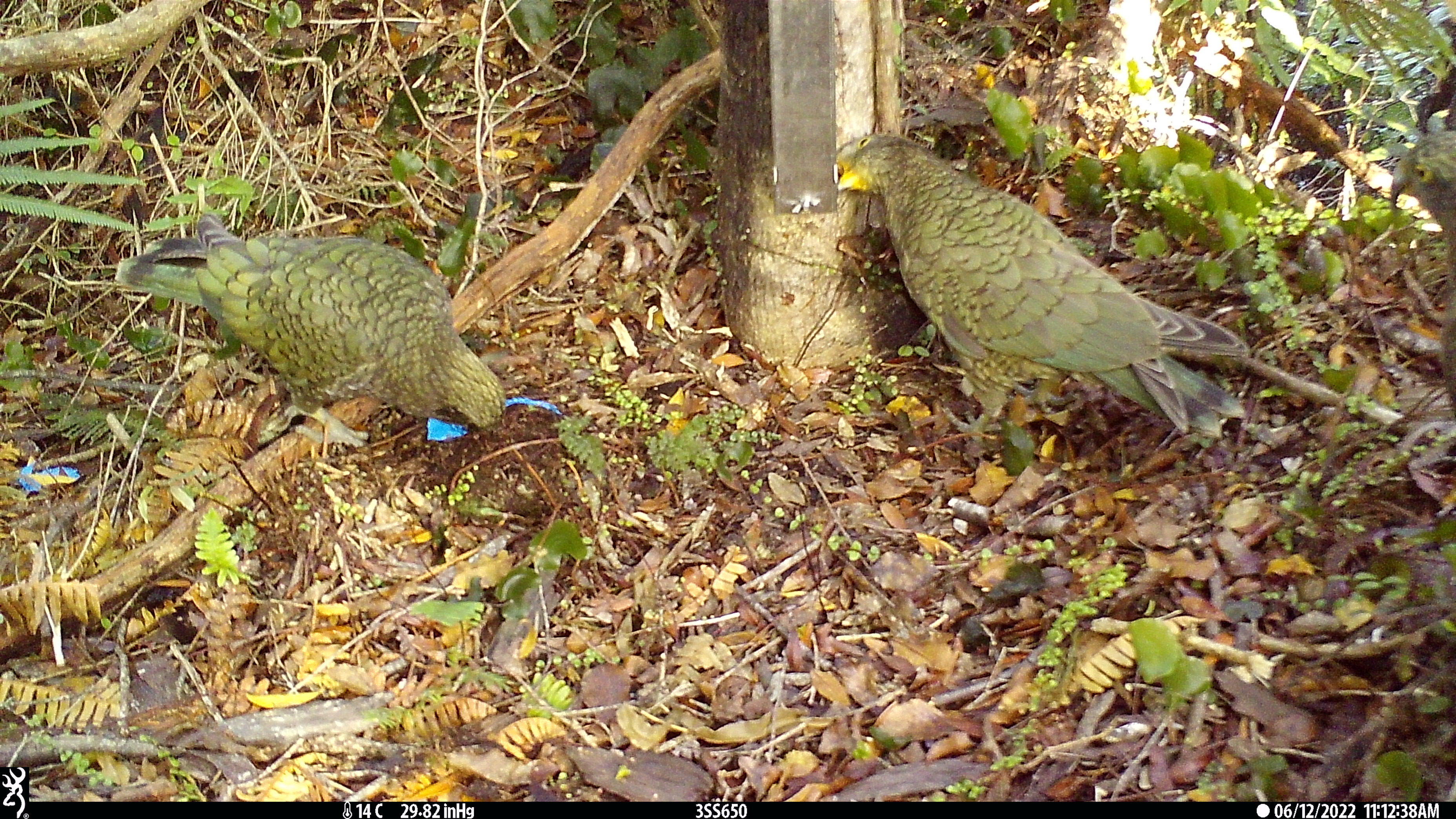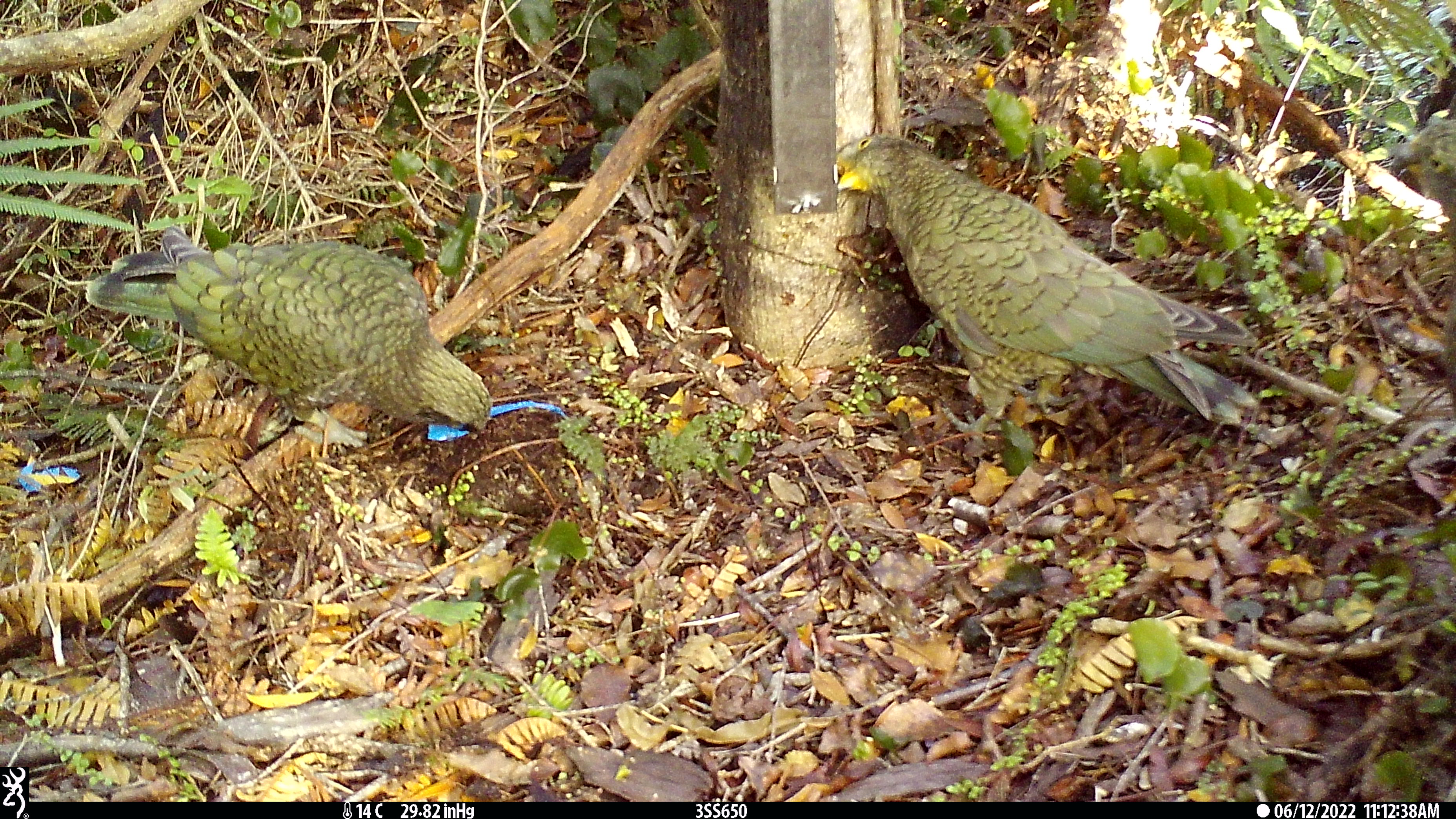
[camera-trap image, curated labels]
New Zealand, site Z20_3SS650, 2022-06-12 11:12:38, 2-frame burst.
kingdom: Animalia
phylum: Chordata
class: Aves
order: Psittaciformes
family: Strigopidae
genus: Nestor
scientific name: Nestor notabilis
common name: kea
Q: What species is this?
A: Kea (Nestor notabilis).